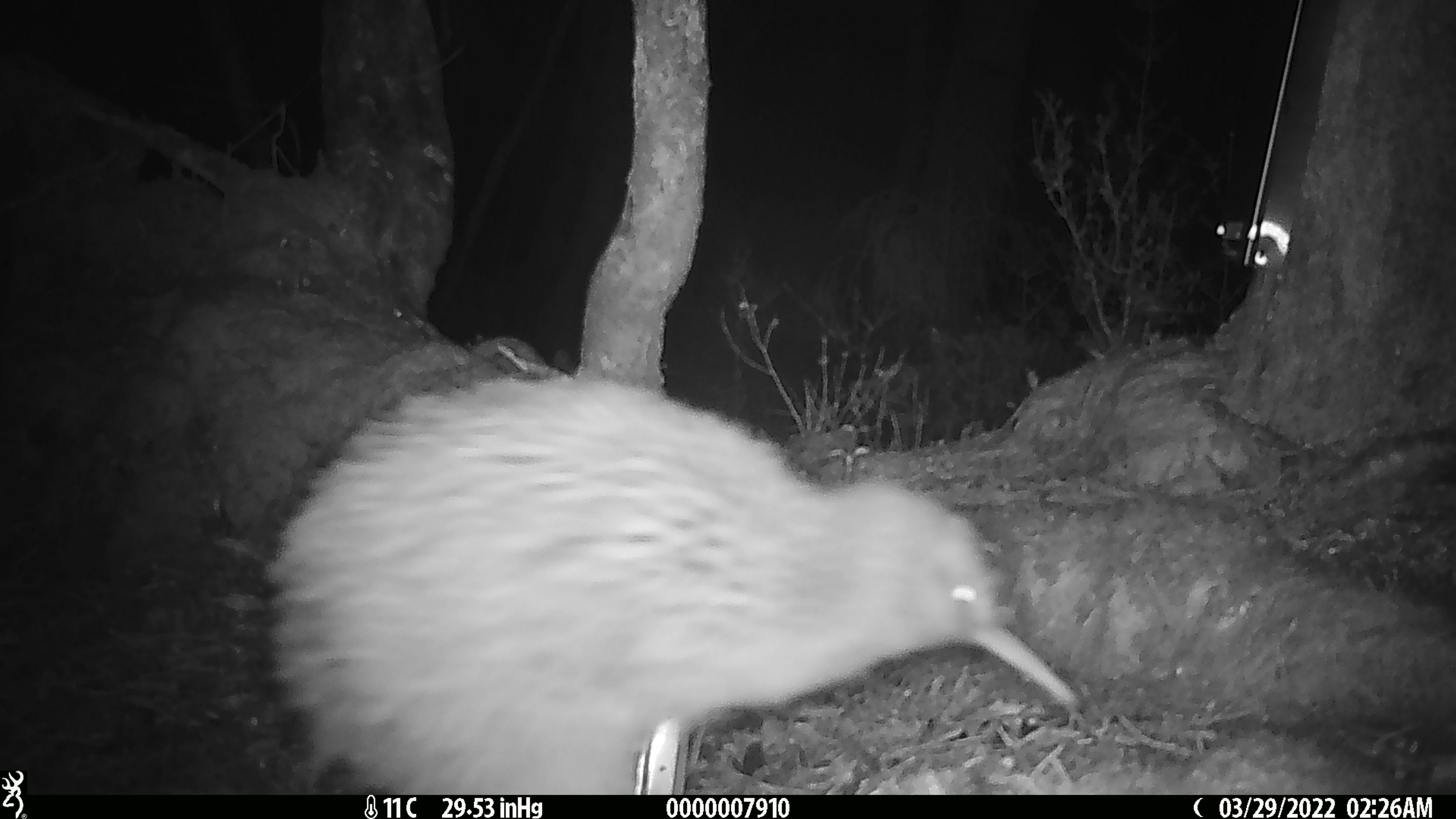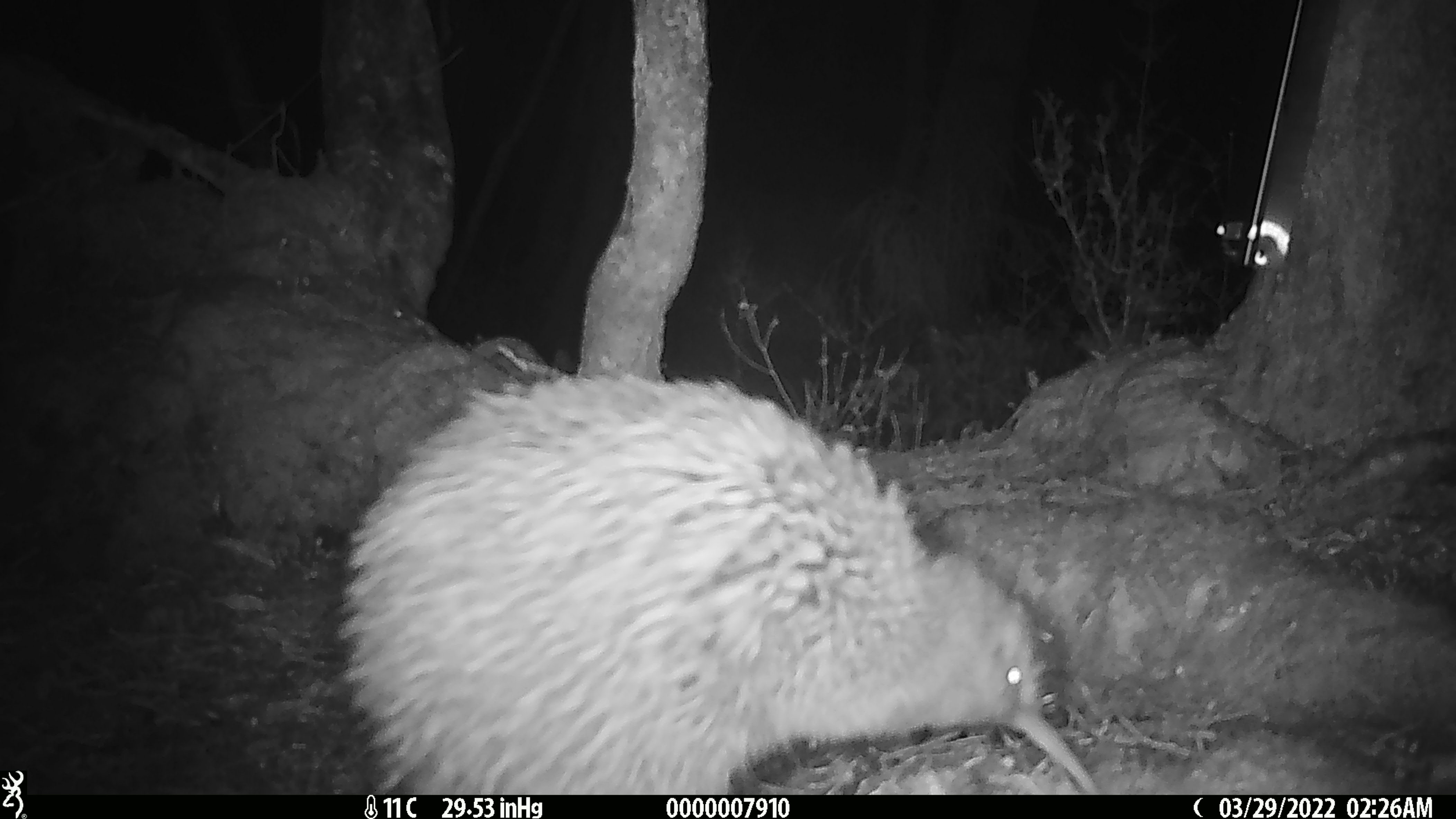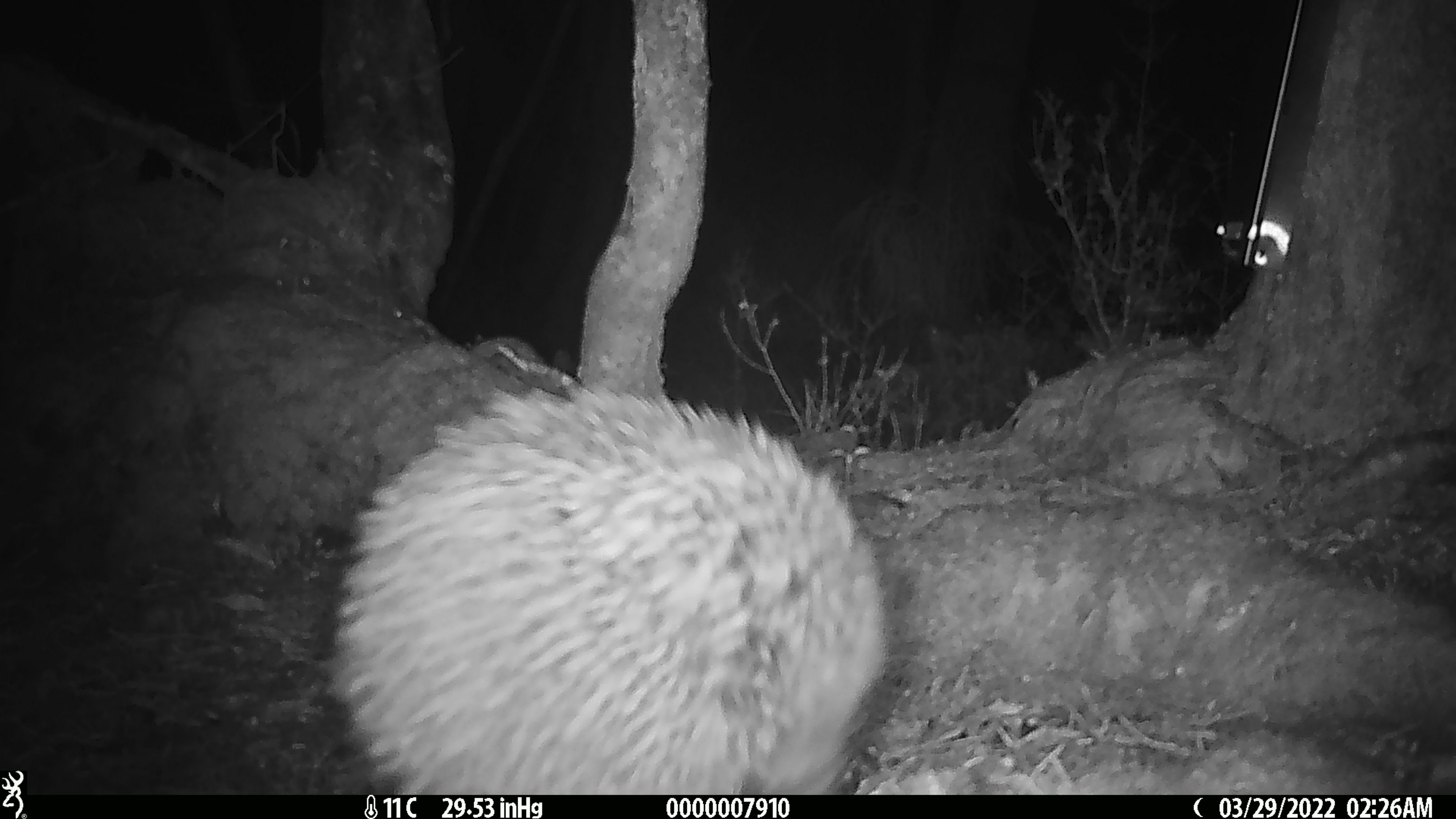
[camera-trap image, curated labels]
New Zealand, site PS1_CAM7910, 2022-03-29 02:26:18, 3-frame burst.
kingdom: Animalia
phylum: Chordata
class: Aves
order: Apterygiformes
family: Apterygidae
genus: Apteryx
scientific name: Apteryx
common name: kiwi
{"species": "kiwi (Apteryx)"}